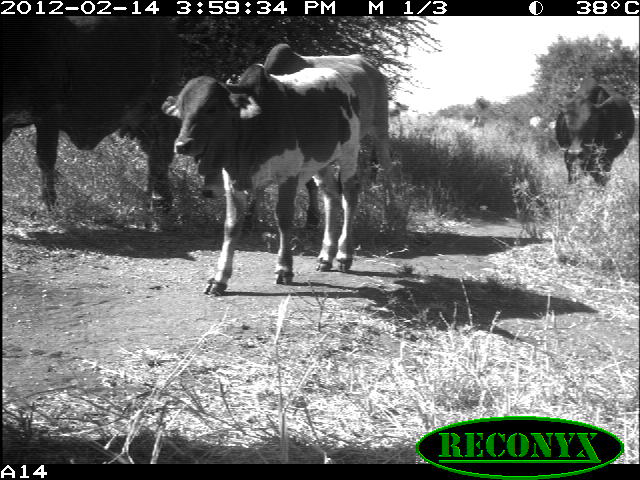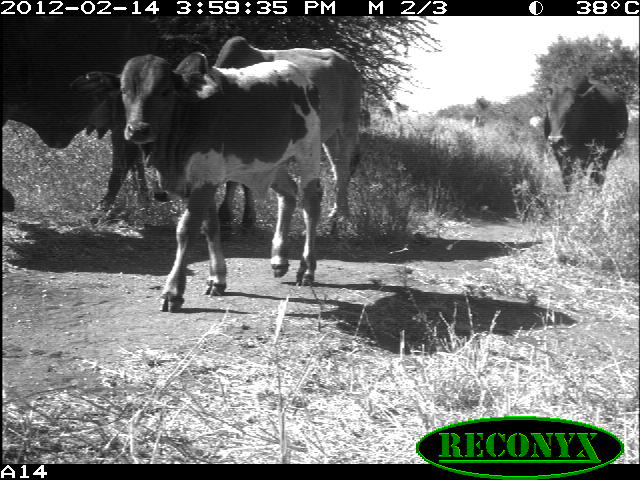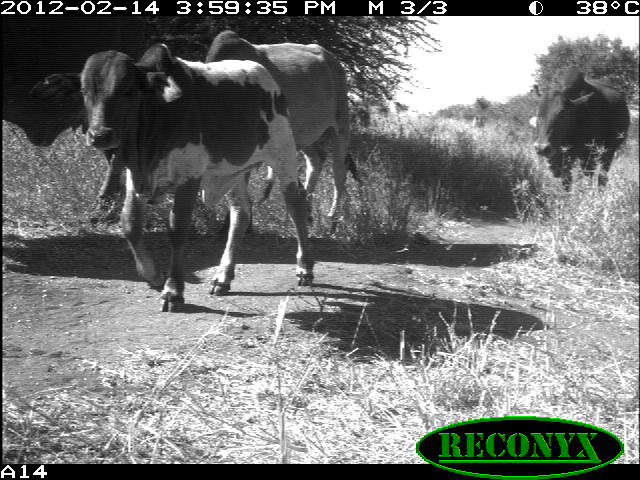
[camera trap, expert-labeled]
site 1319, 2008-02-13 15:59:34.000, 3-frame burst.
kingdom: Animalia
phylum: Chordata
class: Mammalia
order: Artiodactyla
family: Bovidae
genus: Bos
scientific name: Bos taurus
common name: domestic cattle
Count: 6.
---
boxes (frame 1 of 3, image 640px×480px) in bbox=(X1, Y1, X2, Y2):
bos taurus: bbox=(161, 63, 360, 296); bbox=(0, 15, 183, 214); bbox=(224, 43, 398, 232); bbox=(553, 78, 635, 185)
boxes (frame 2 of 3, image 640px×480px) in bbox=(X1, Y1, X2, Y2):
bos taurus: bbox=(67, 50, 321, 312); bbox=(0, 15, 163, 211); bbox=(211, 35, 362, 227); bbox=(540, 77, 628, 192)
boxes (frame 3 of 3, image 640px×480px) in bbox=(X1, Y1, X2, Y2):
bos taurus: bbox=(30, 42, 313, 311); bbox=(202, 29, 362, 220); bbox=(0, 15, 148, 217); bbox=(540, 77, 628, 192)